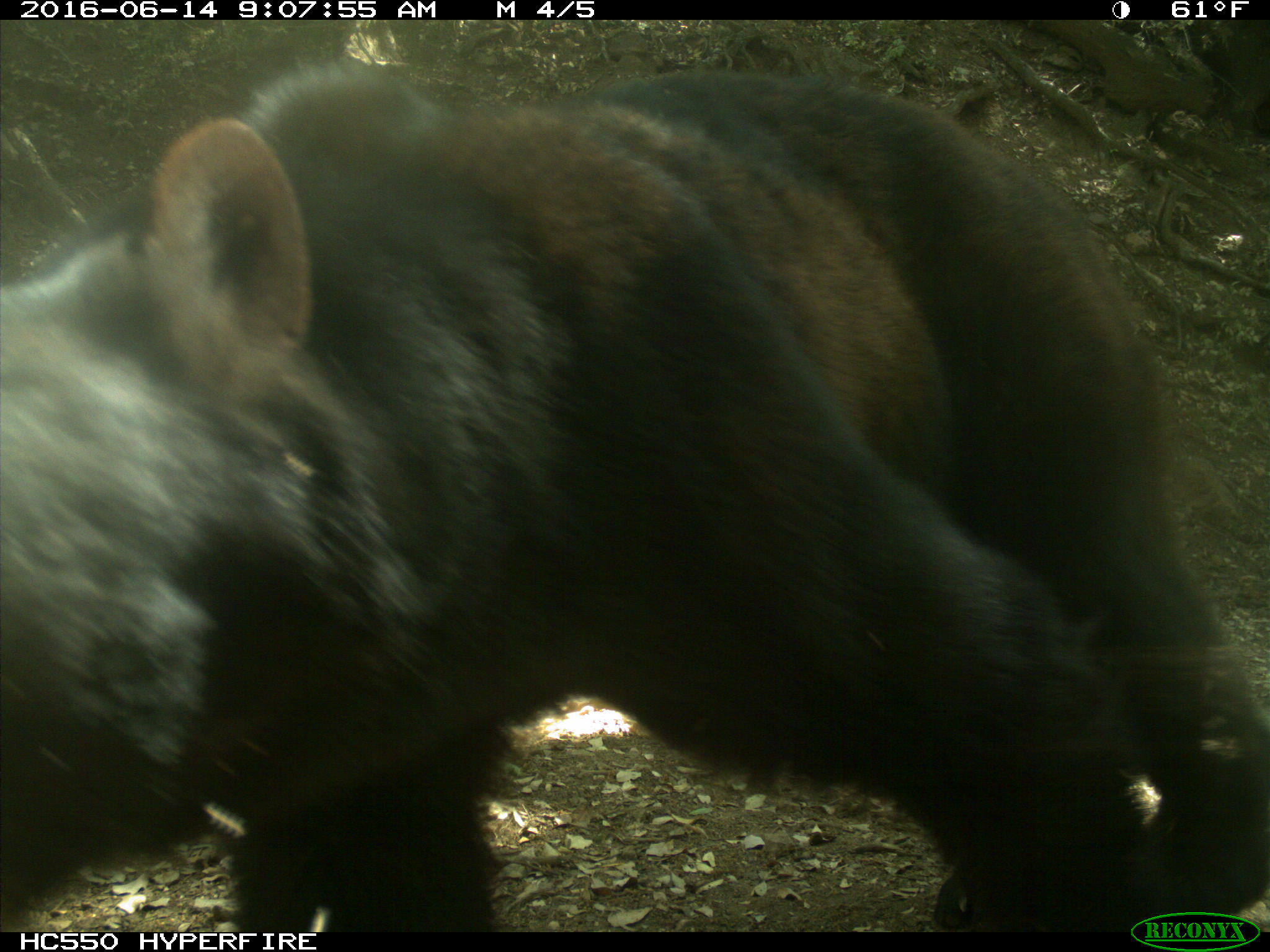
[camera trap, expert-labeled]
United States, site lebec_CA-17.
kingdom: Animalia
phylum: Chordata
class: Mammalia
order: Carnivora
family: Ursidae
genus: Ursus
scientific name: Ursus americanus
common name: american black bear